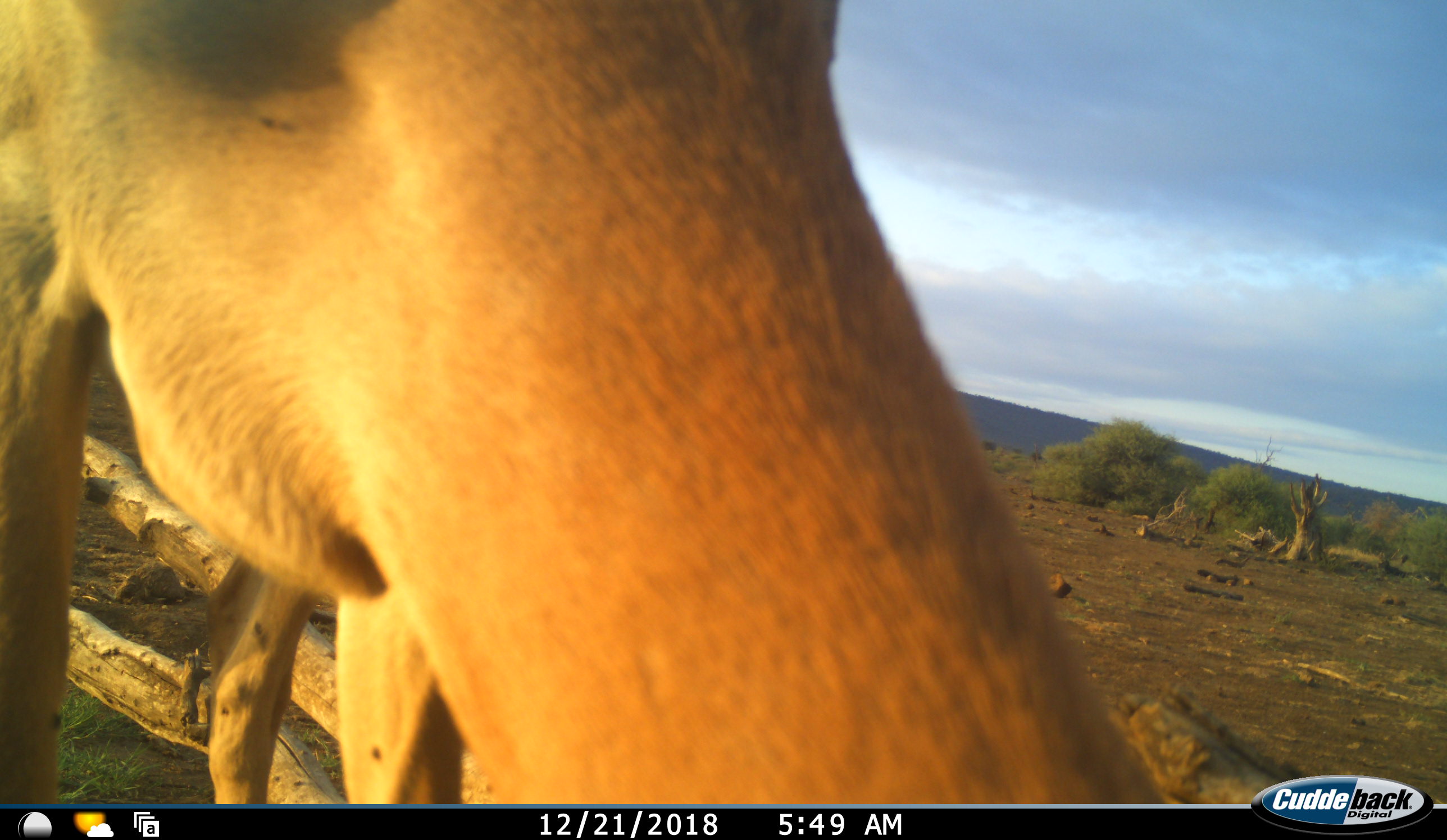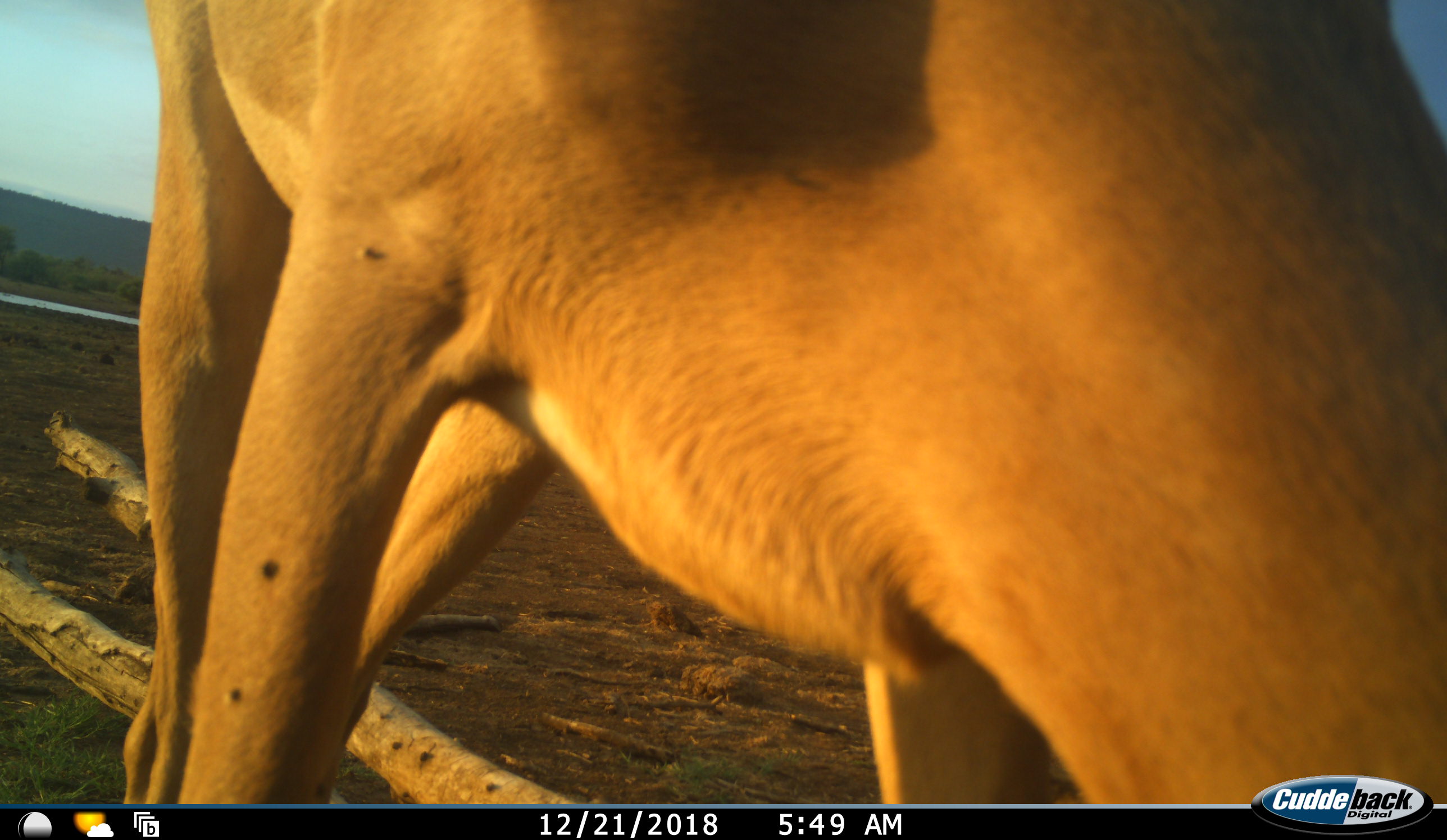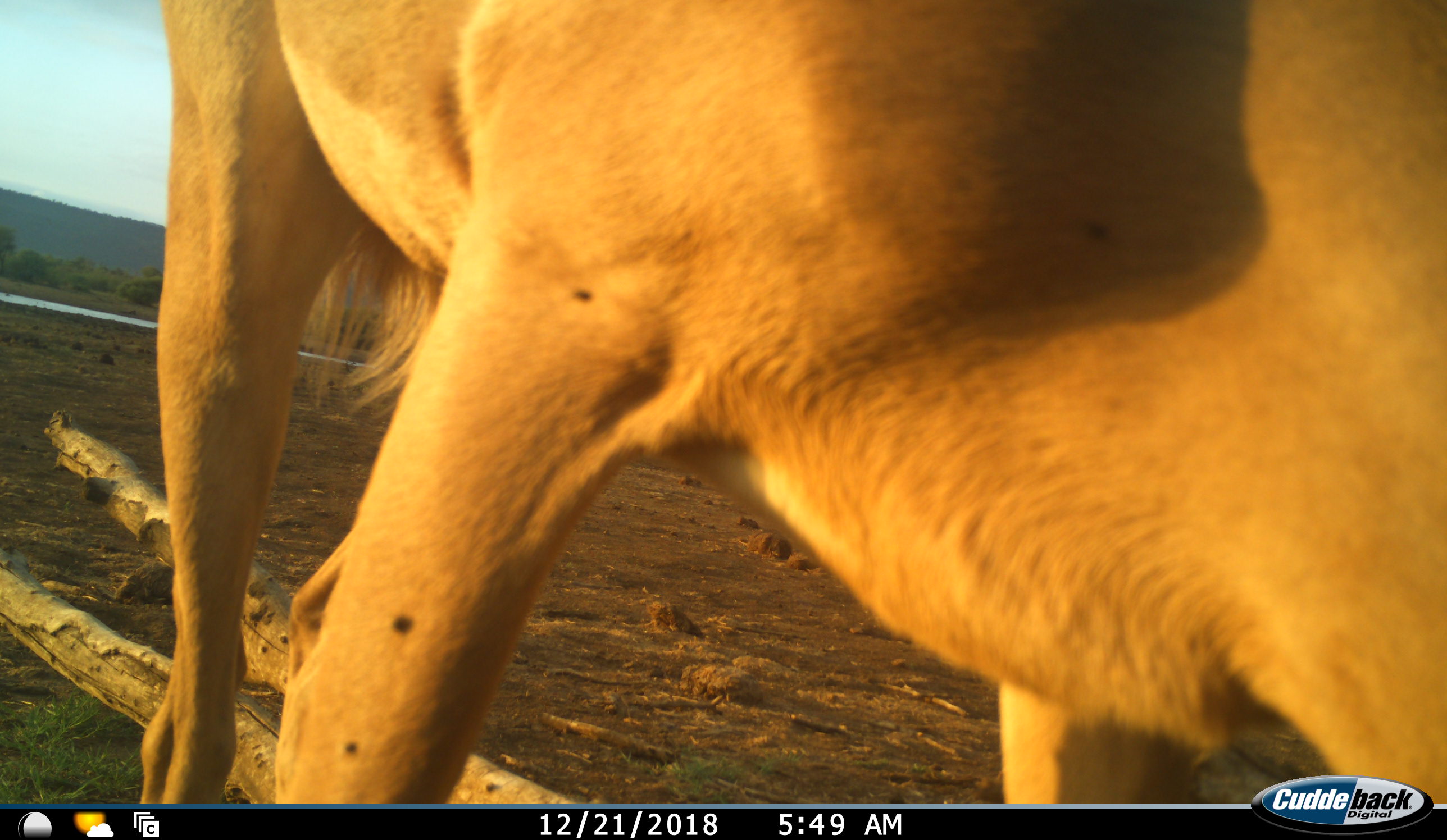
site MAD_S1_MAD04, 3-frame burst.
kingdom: Animalia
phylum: Chordata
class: Mammalia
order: Artiodactyla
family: Bovidae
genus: Aepyceros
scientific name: Aepyceros melampus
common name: impala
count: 1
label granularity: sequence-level